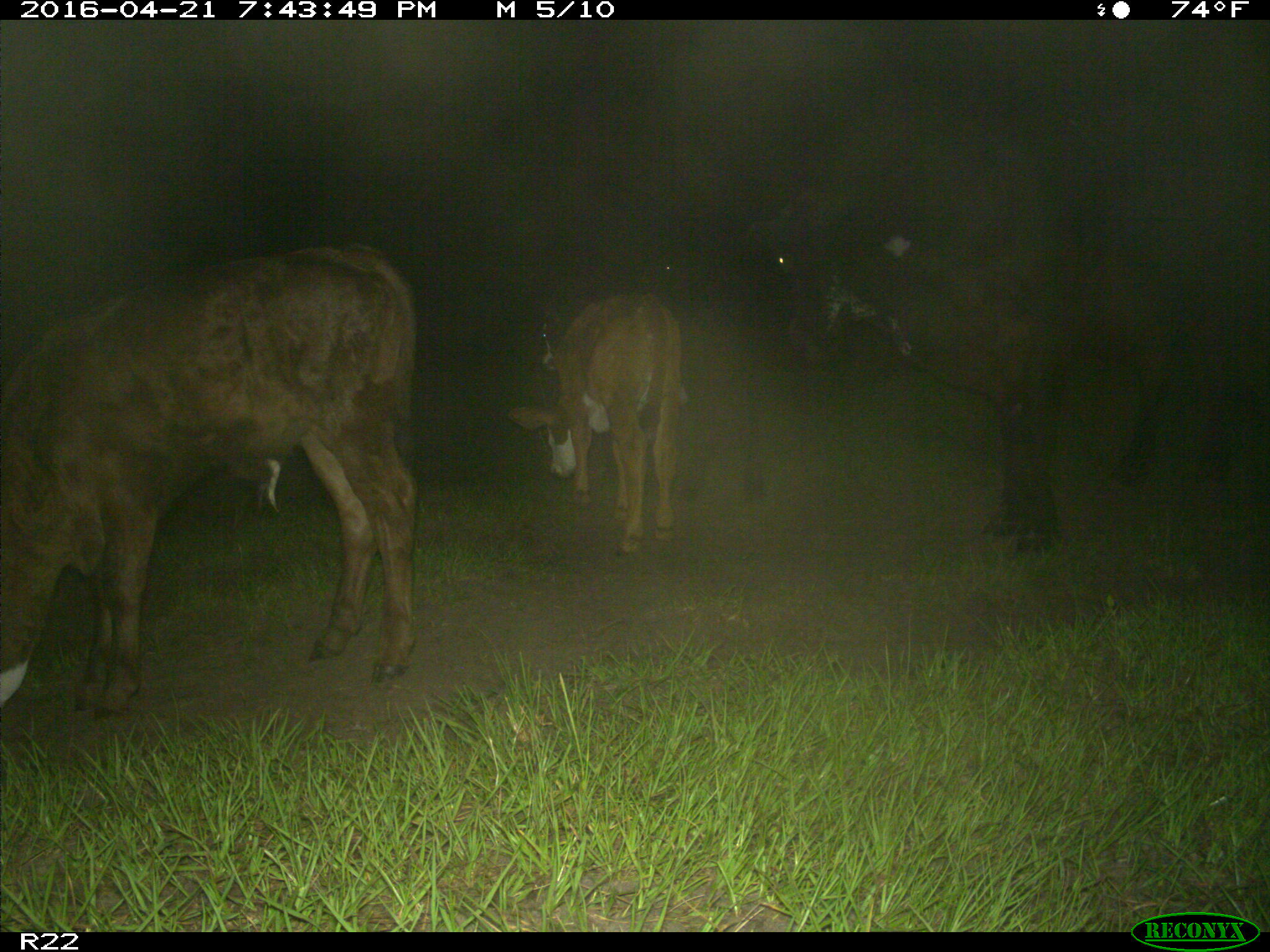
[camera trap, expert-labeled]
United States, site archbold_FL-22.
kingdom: Animalia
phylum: Chordata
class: Mammalia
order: Artiodactyla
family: Bovidae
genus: Bos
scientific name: Bos taurus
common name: domestic cow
Bos taurus (domestic cow).